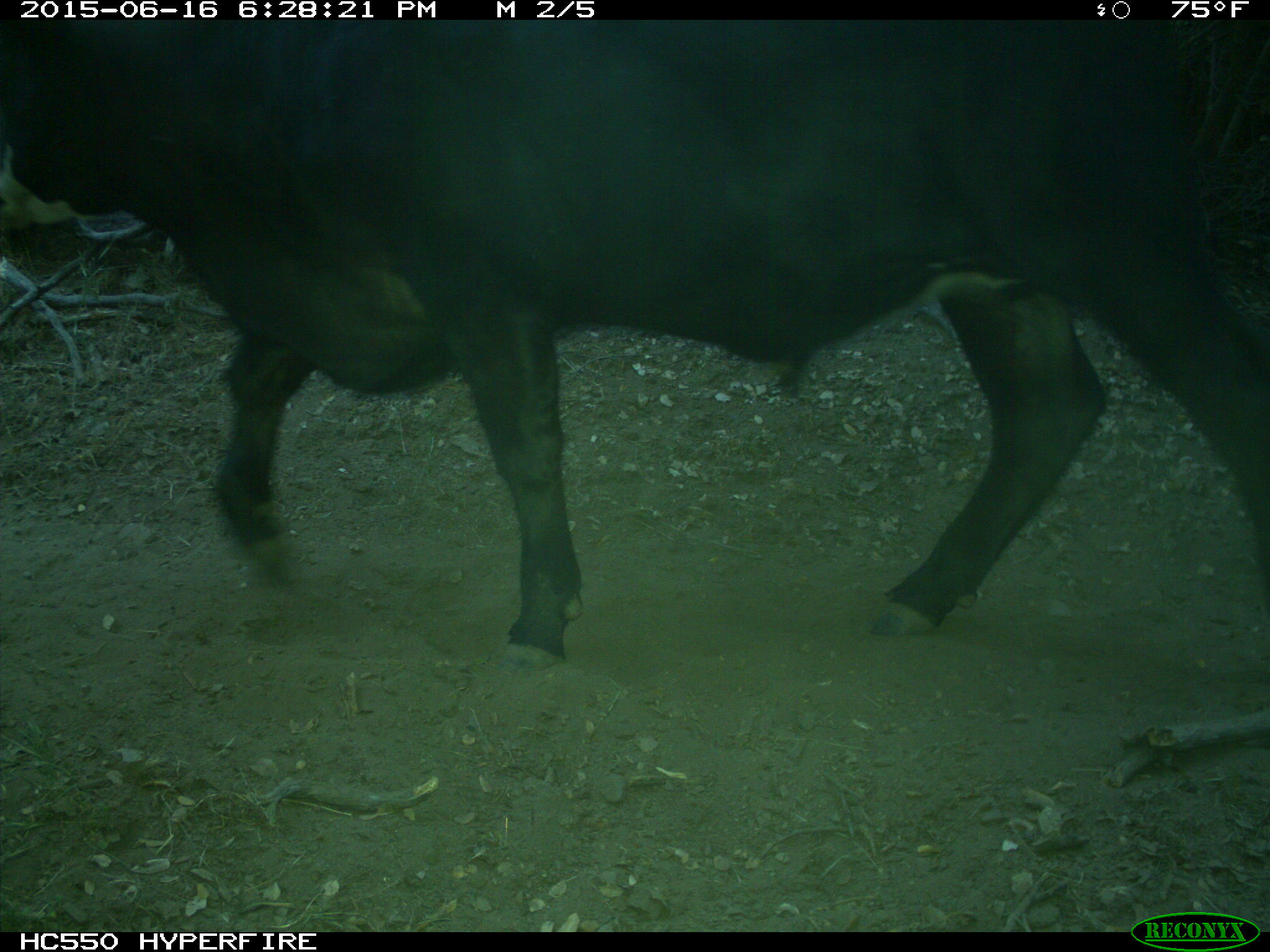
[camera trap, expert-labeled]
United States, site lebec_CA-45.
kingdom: Animalia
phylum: Chordata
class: Mammalia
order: Artiodactyla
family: Bovidae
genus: Bos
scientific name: Bos taurus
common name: domestic cow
Bos taurus (domestic cow).